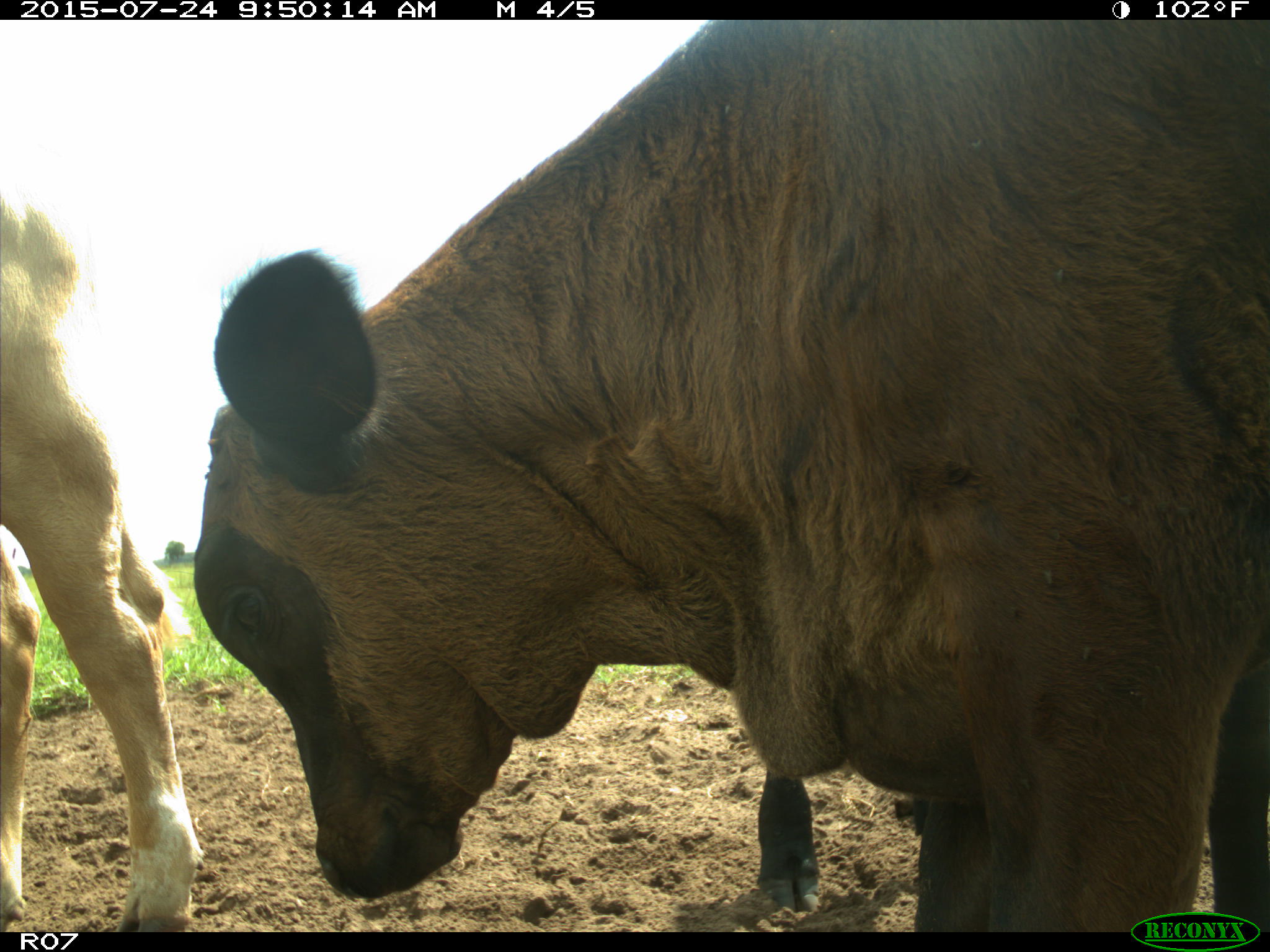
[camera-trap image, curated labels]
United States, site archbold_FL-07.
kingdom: Animalia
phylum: Chordata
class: Mammalia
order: Artiodactyla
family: Bovidae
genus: Bos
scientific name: Bos taurus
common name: domestic cow